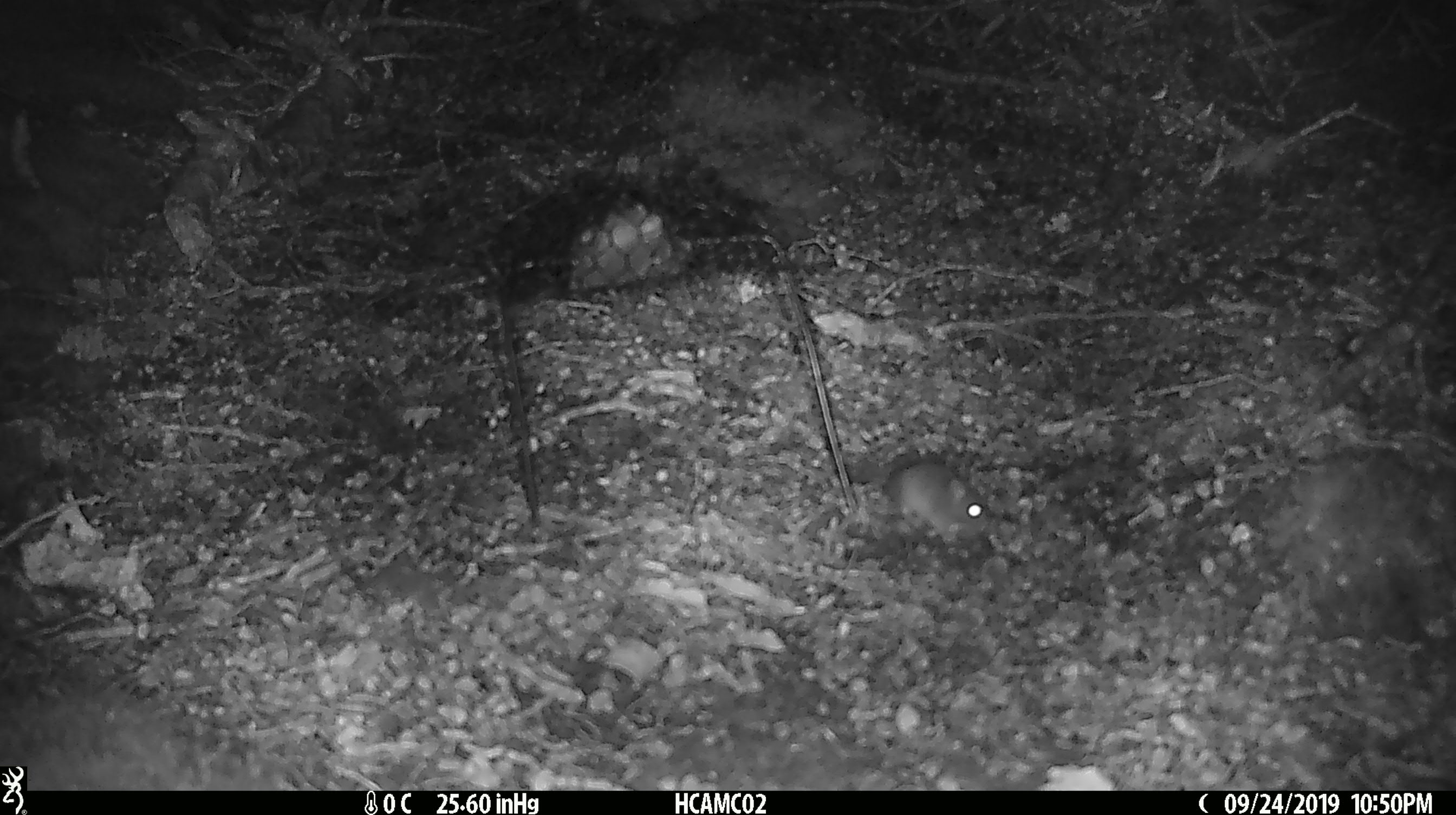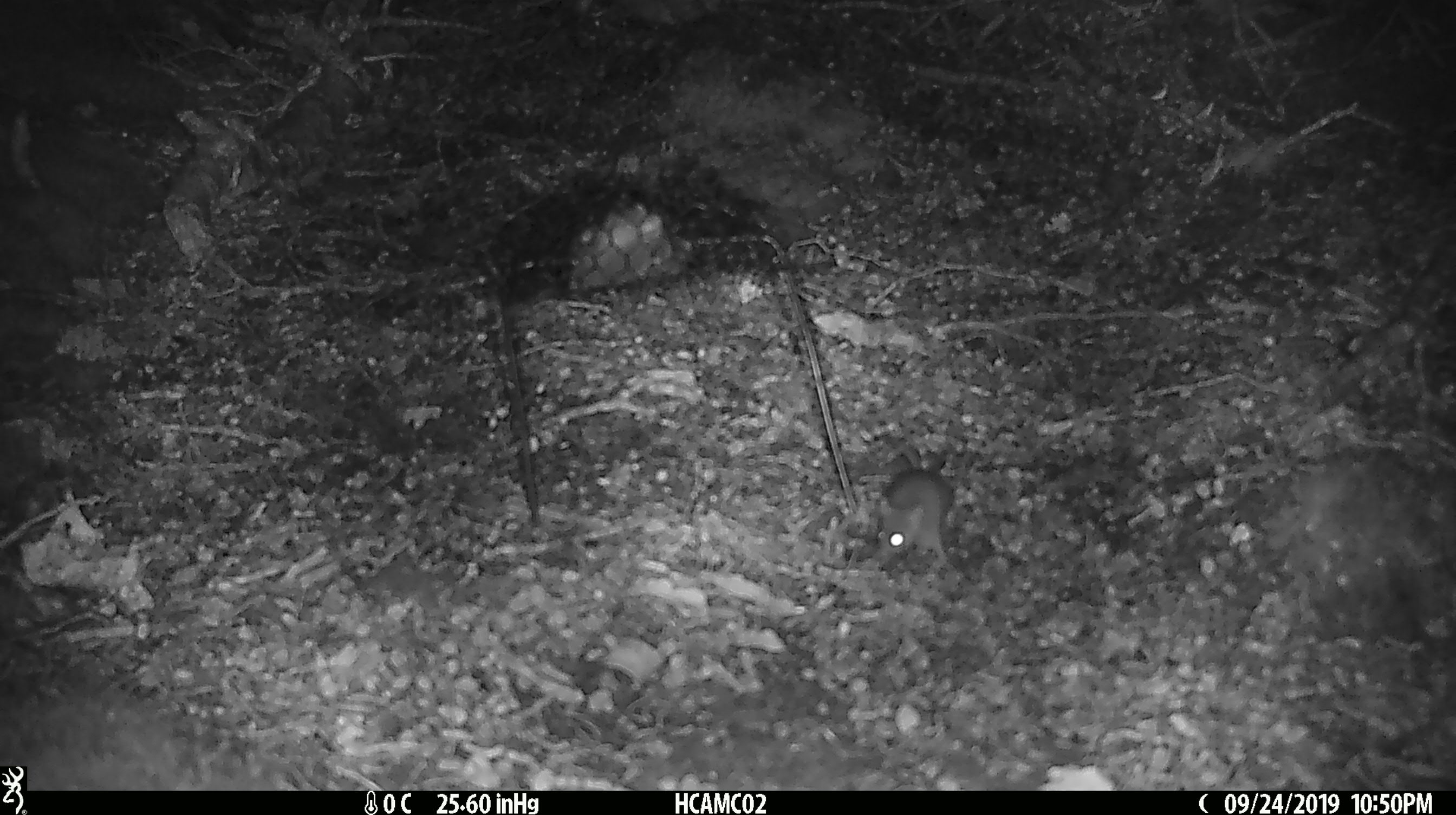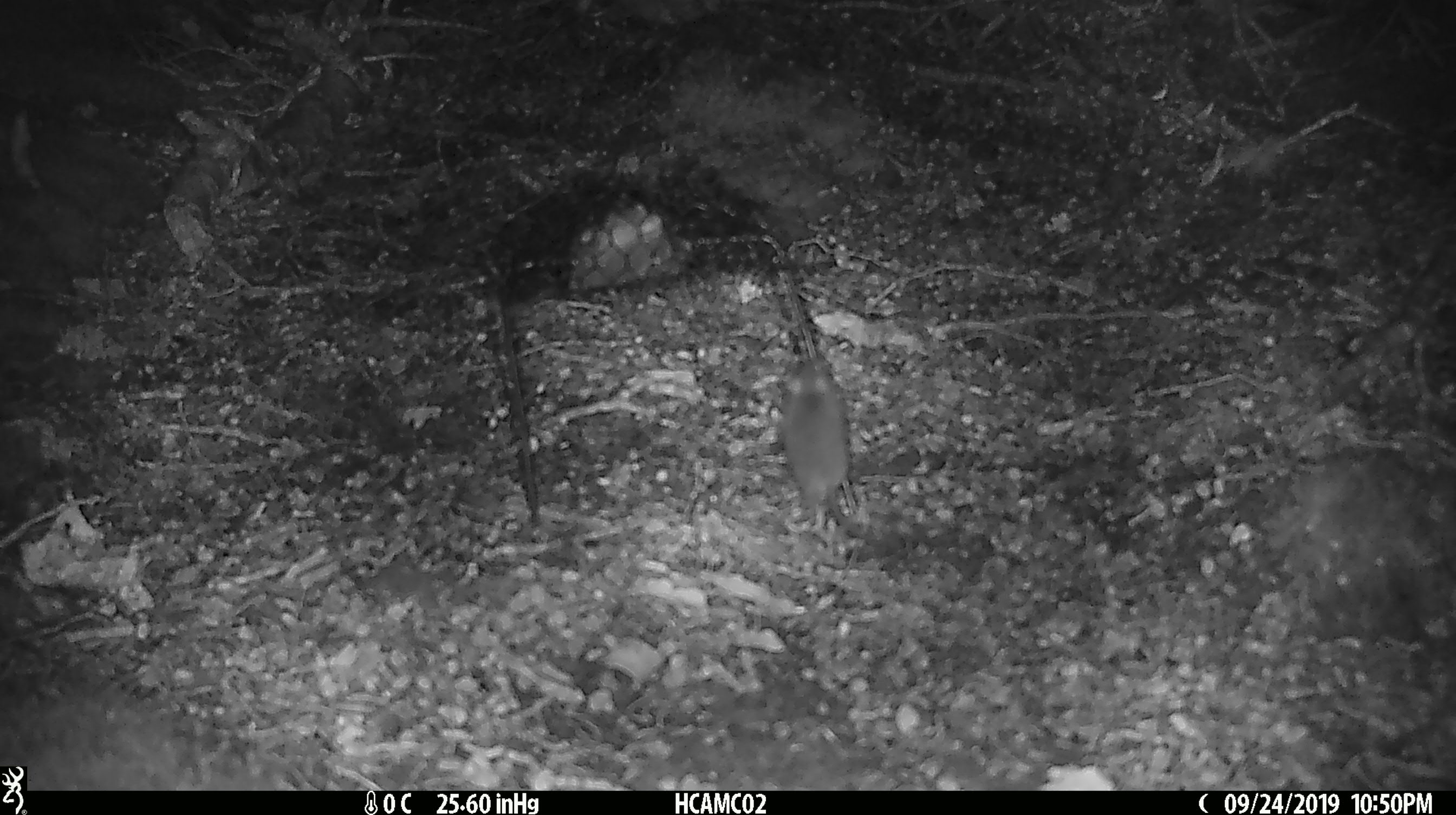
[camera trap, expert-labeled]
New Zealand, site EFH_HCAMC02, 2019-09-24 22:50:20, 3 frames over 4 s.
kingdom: Animalia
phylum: Chordata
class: Mammalia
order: Rodentia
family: Muridae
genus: Mus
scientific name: Mus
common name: mouse